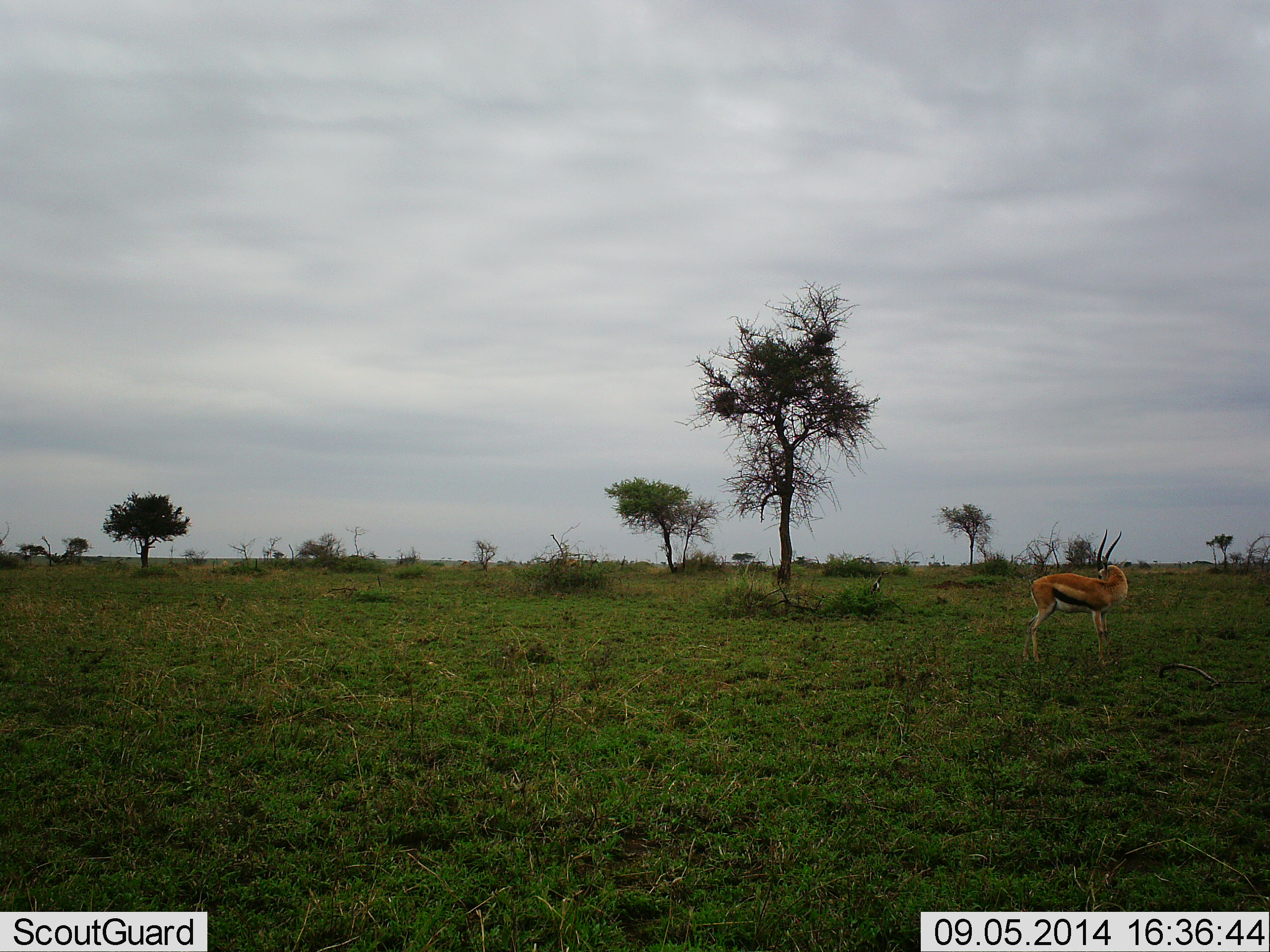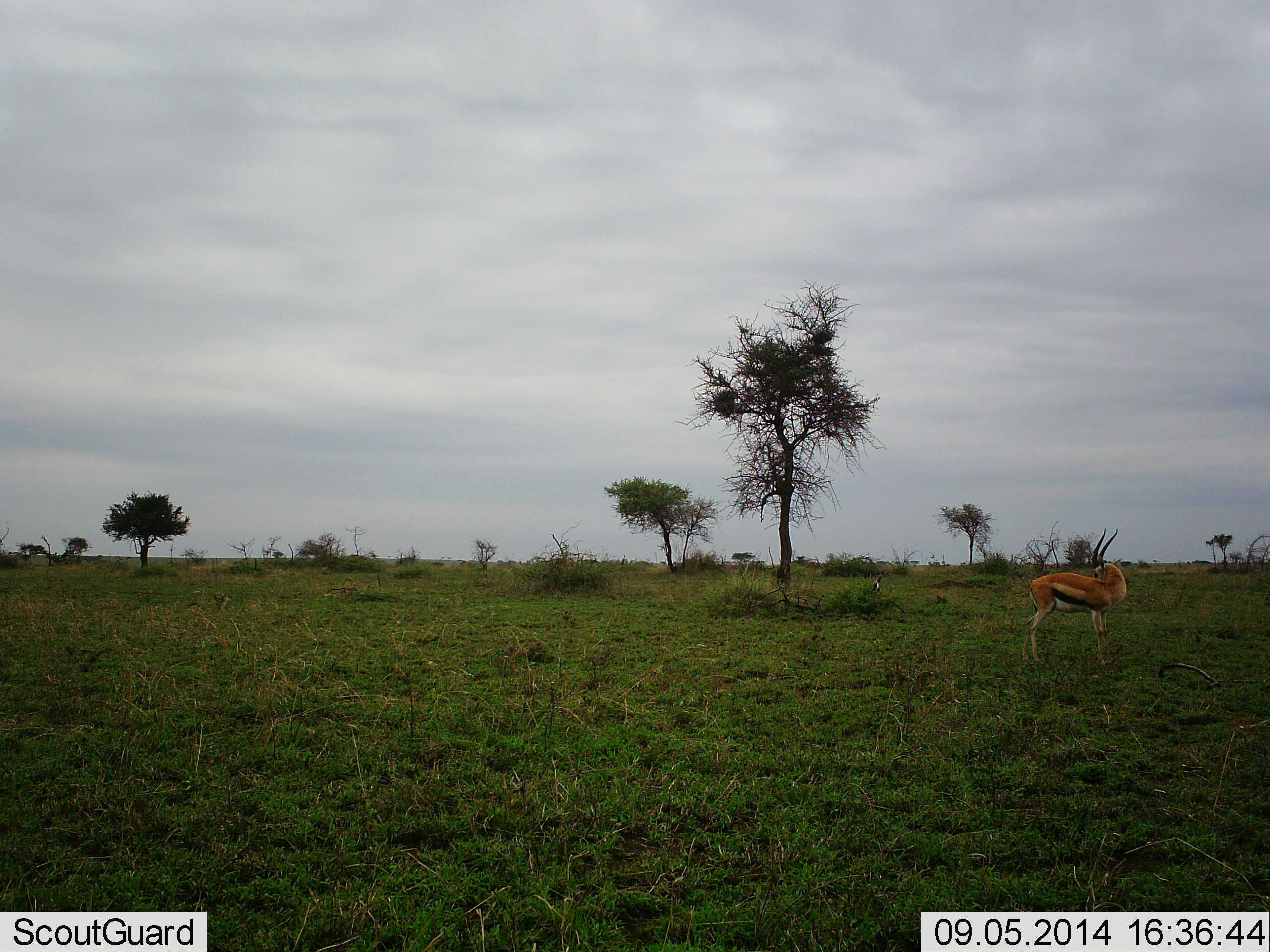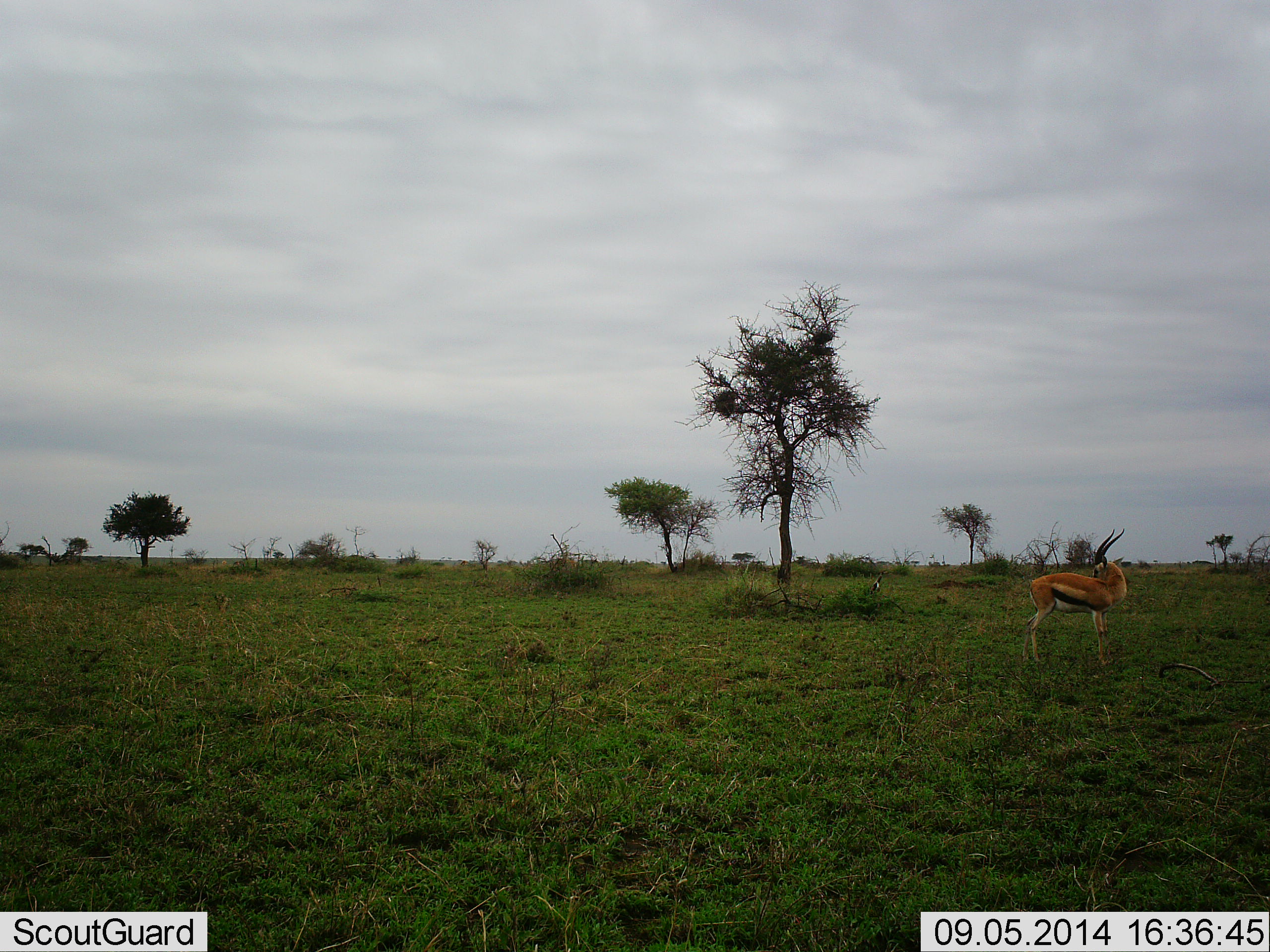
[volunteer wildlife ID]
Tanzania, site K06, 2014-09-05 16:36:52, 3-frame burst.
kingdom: Animalia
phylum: Chordata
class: Mammalia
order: Artiodactyla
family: Bovidae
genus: Eudorcas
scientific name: Eudorcas thomsonii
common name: thomson's gazelle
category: gazellethomsons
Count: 1.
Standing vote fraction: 100%.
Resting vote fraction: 0%.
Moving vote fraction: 0%.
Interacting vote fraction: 0%.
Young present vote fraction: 0%.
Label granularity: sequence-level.